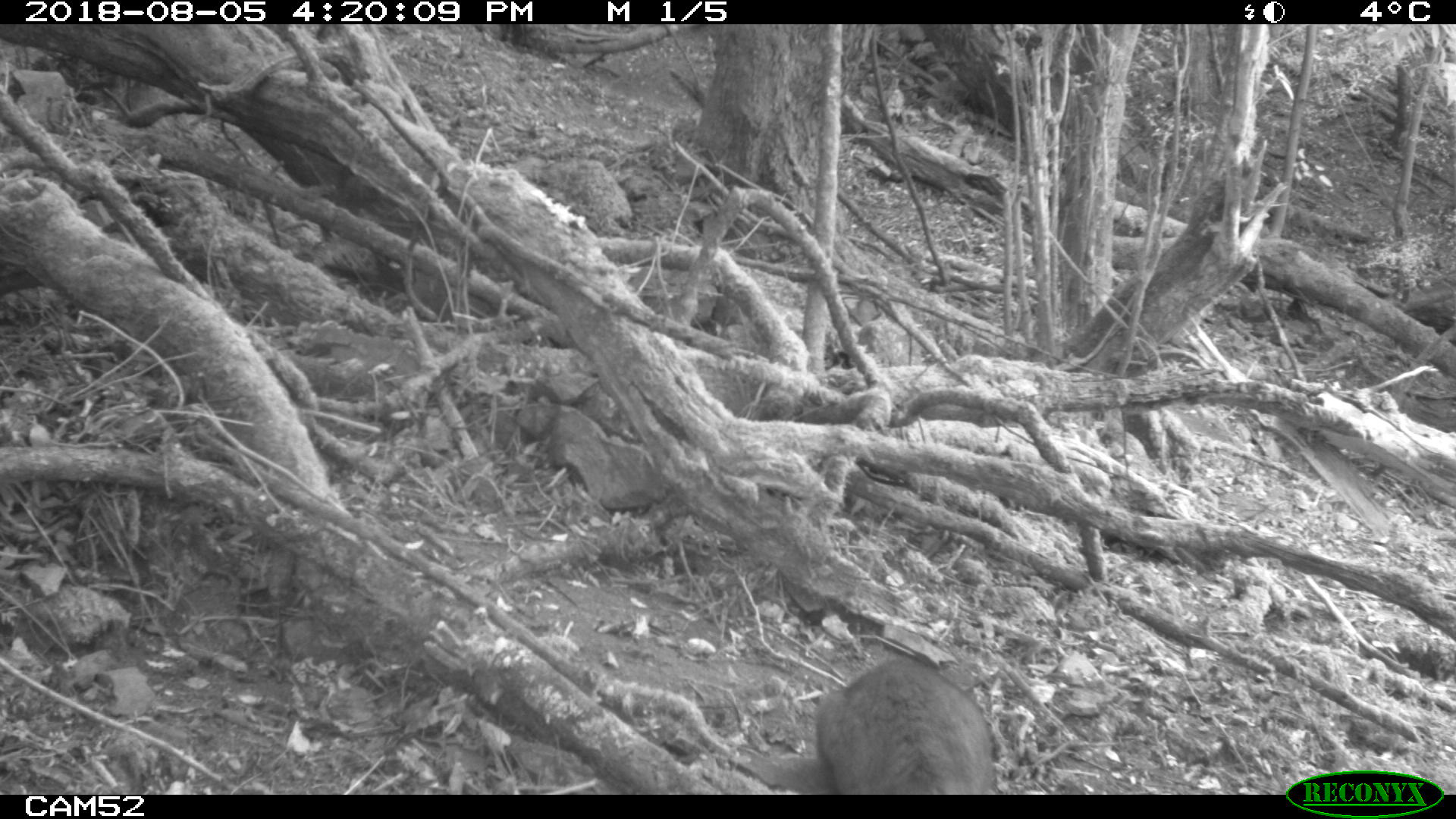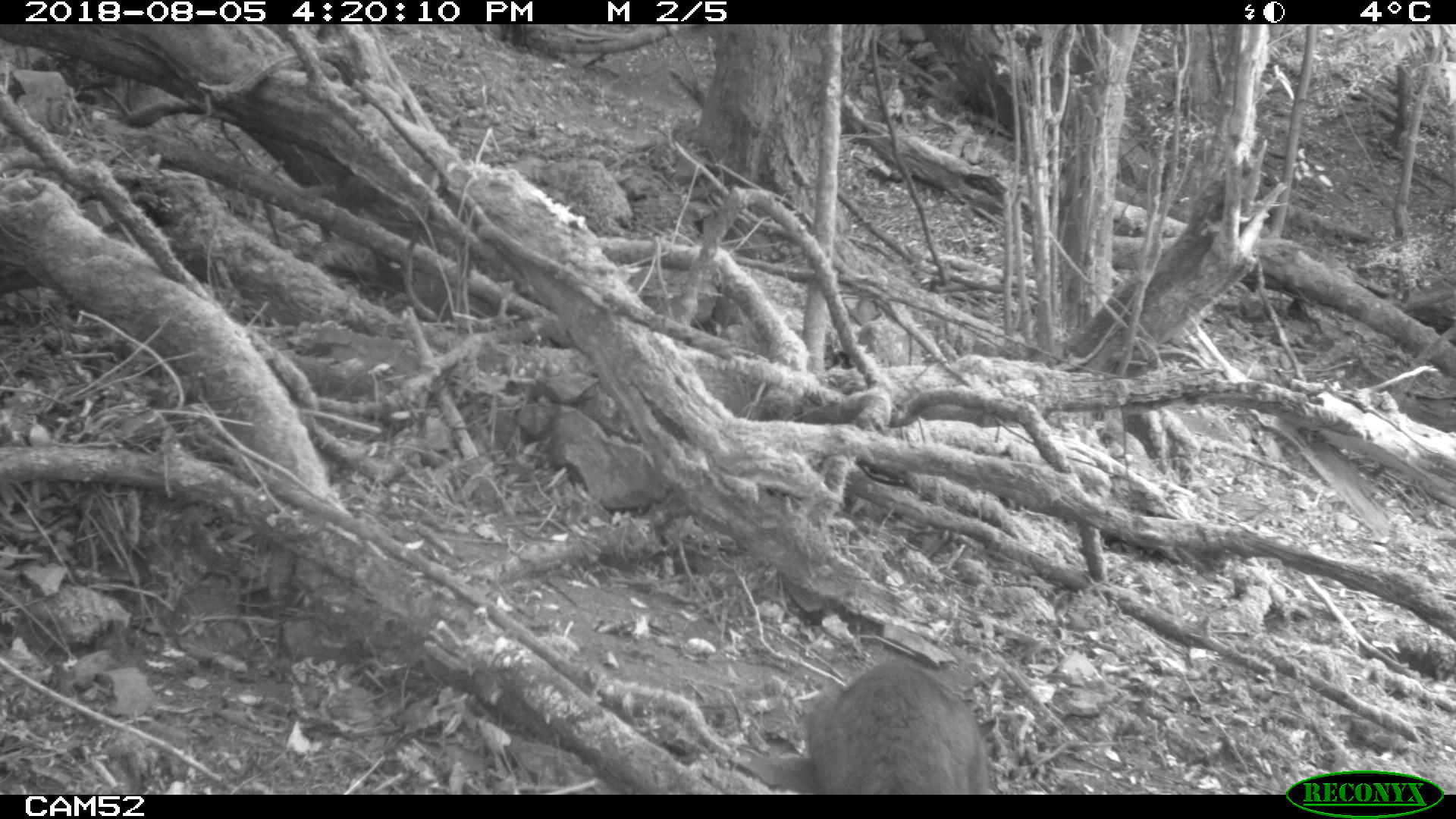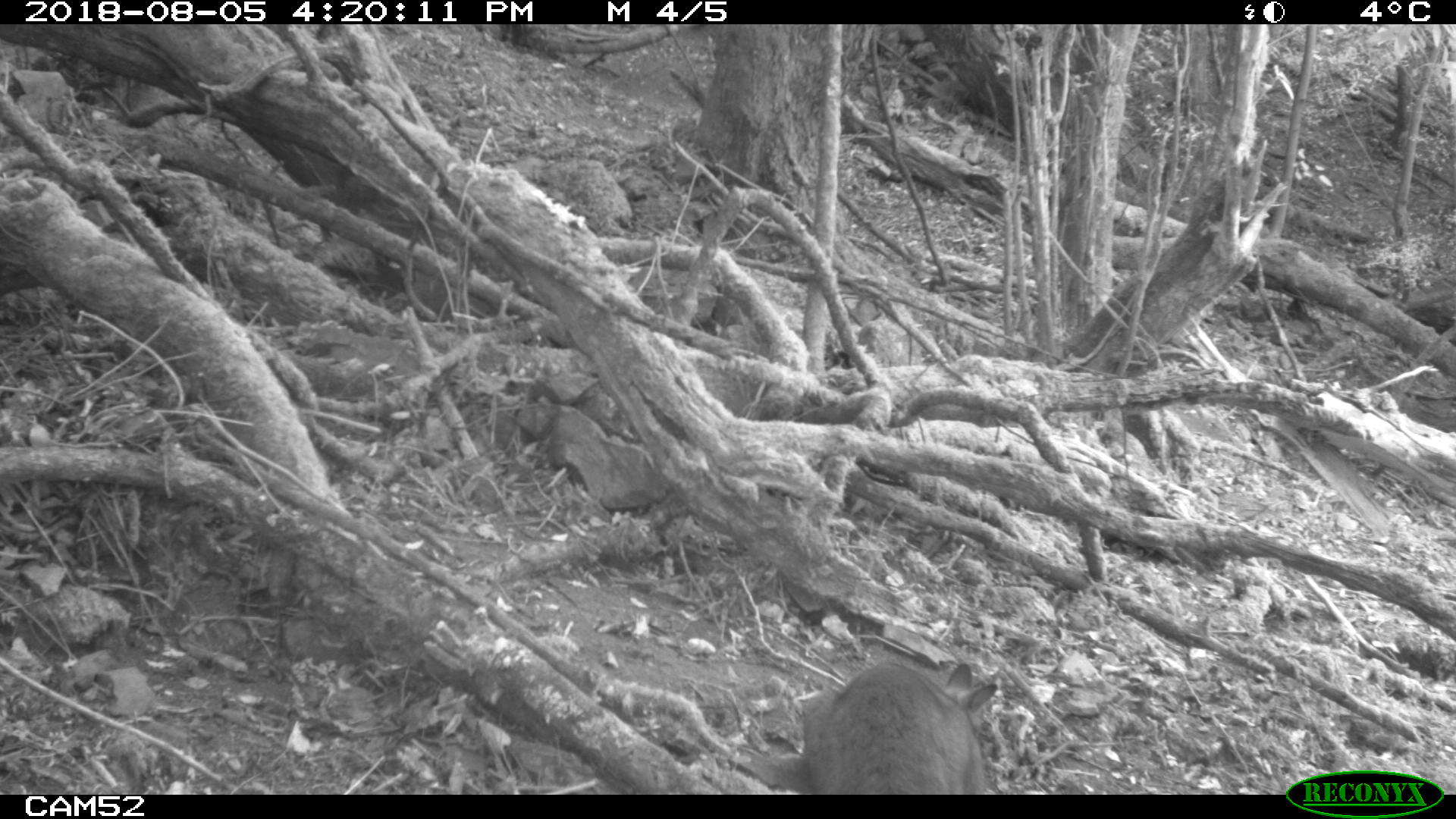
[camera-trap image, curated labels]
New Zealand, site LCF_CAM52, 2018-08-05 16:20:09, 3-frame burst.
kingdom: Animalia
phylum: Chordata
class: Mammalia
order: Diprotodontia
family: Macropodidae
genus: Notamacropus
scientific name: Notamacropus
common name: wallaby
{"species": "wallaby (Notamacropus)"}